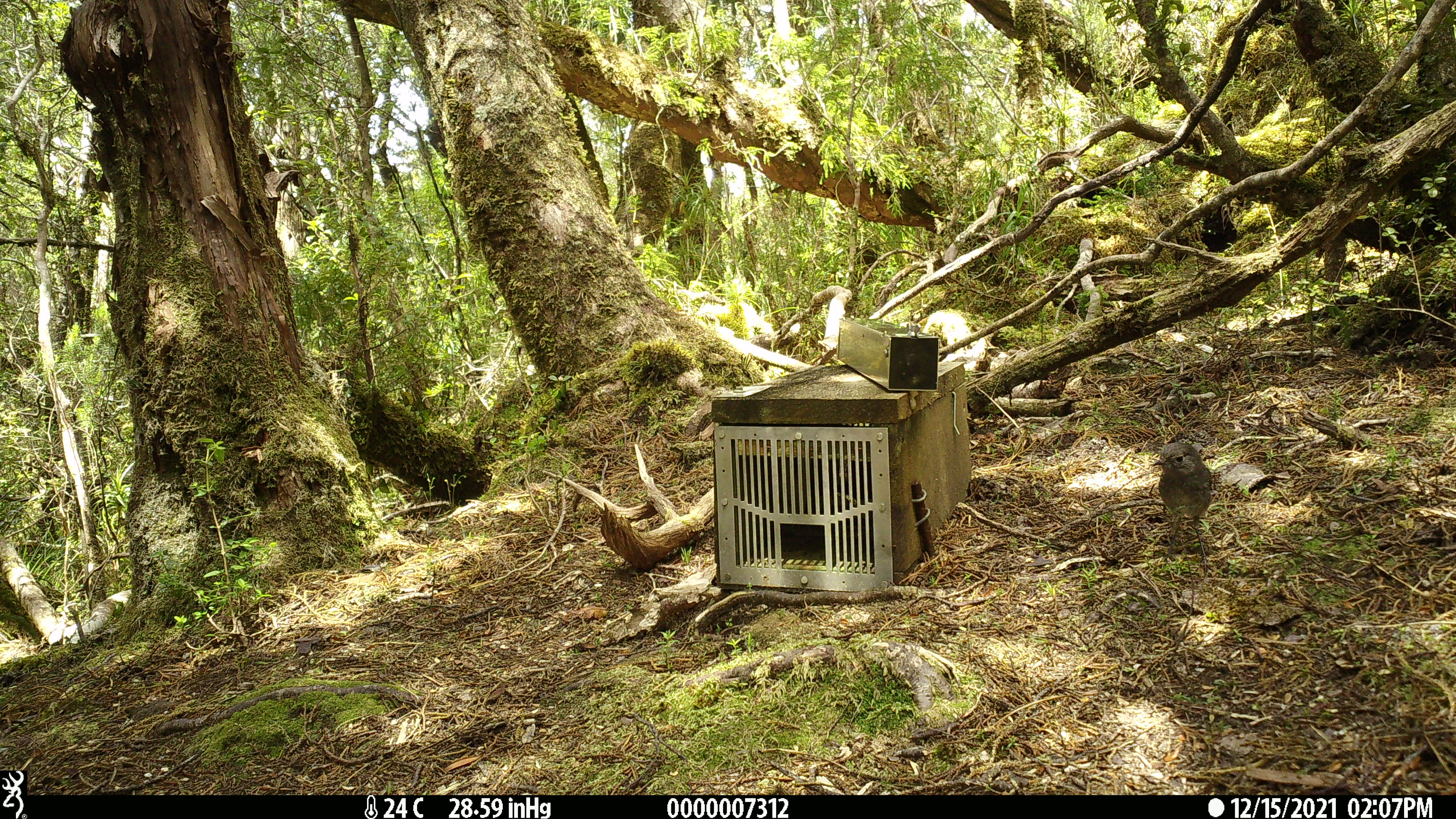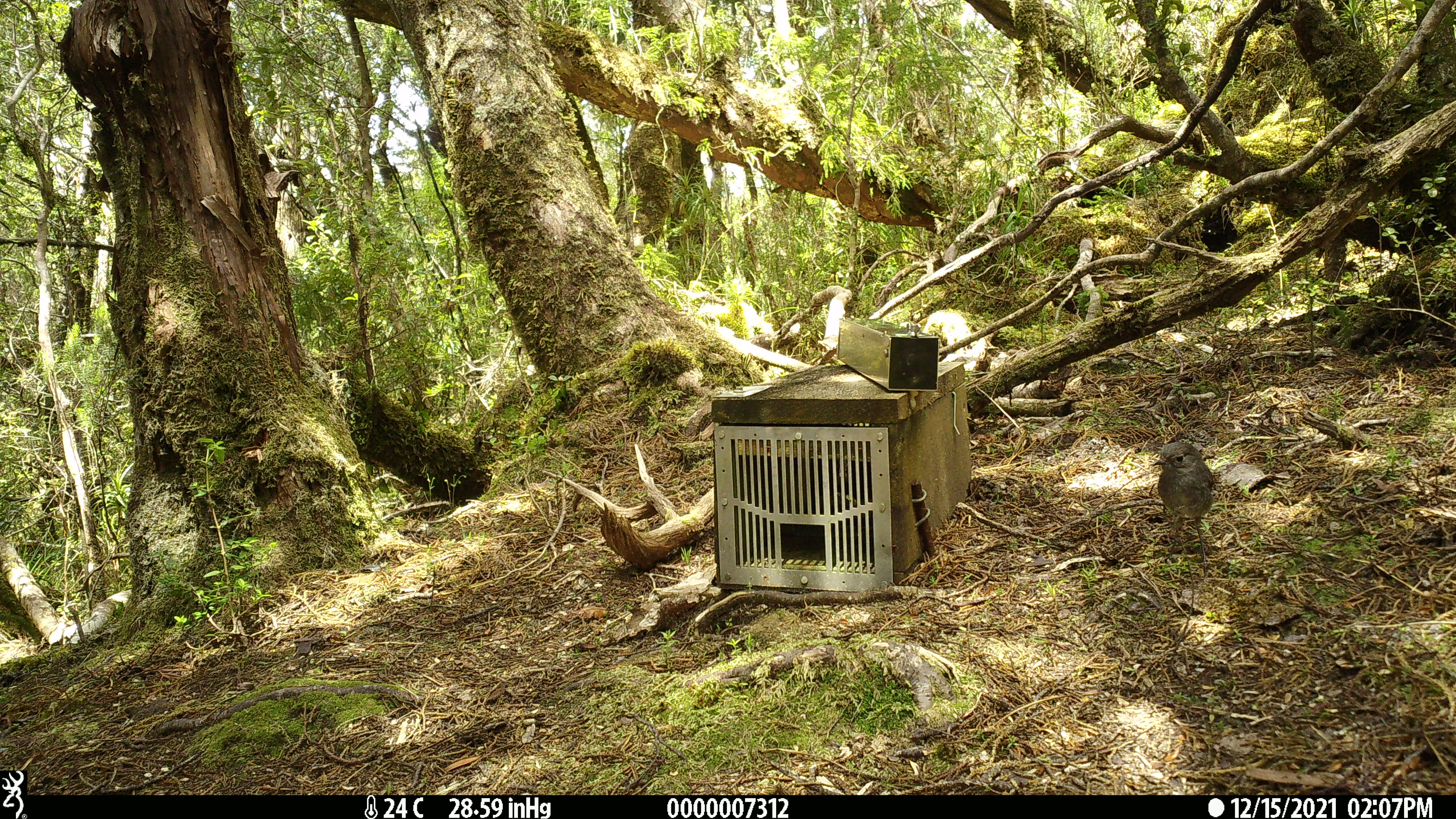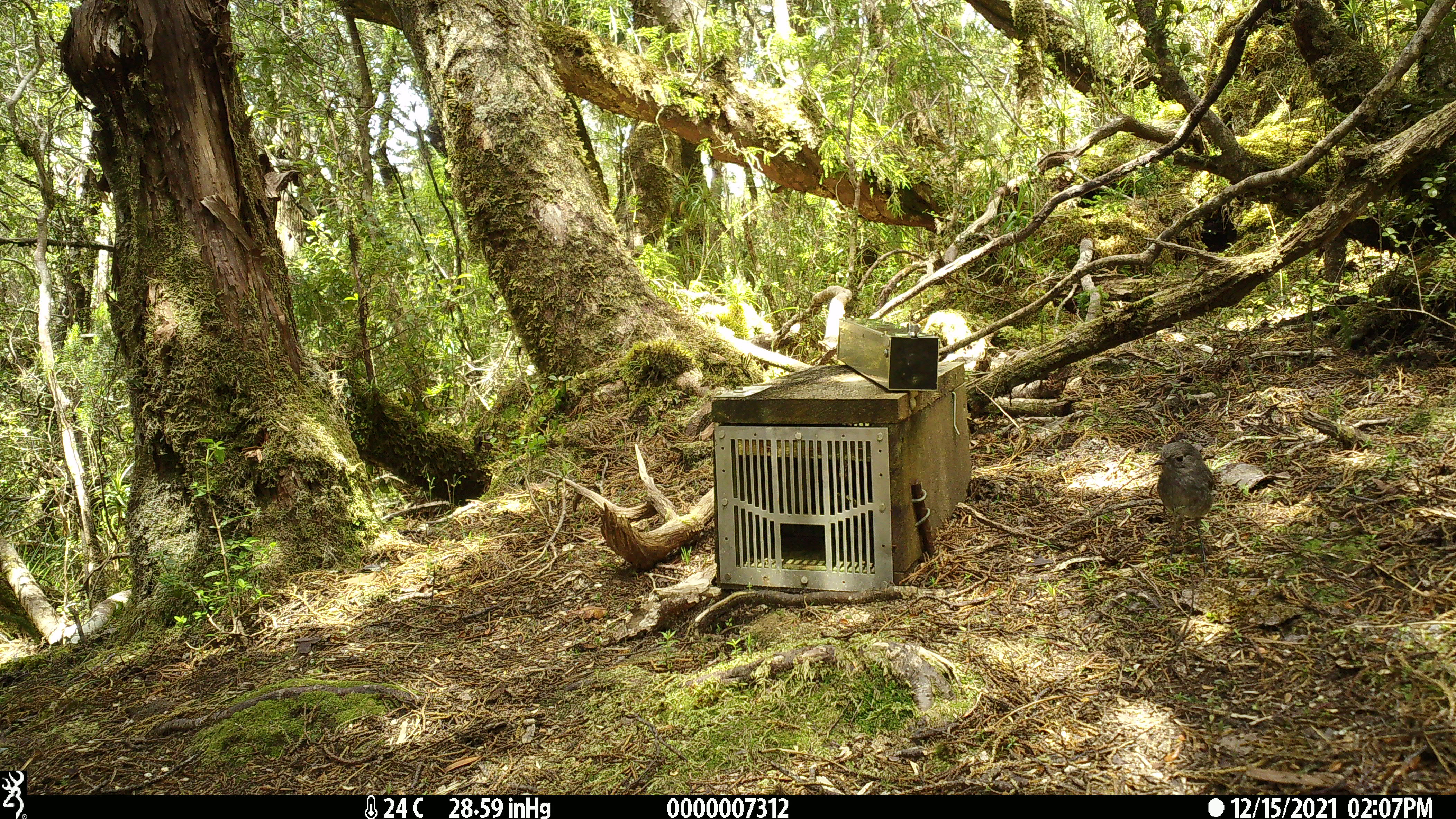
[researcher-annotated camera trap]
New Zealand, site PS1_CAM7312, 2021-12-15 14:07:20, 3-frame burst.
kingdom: Animalia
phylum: Chordata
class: Aves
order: Passeriformes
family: Petroicidae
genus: Petroica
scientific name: Petroica australis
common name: new zealand robin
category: robin